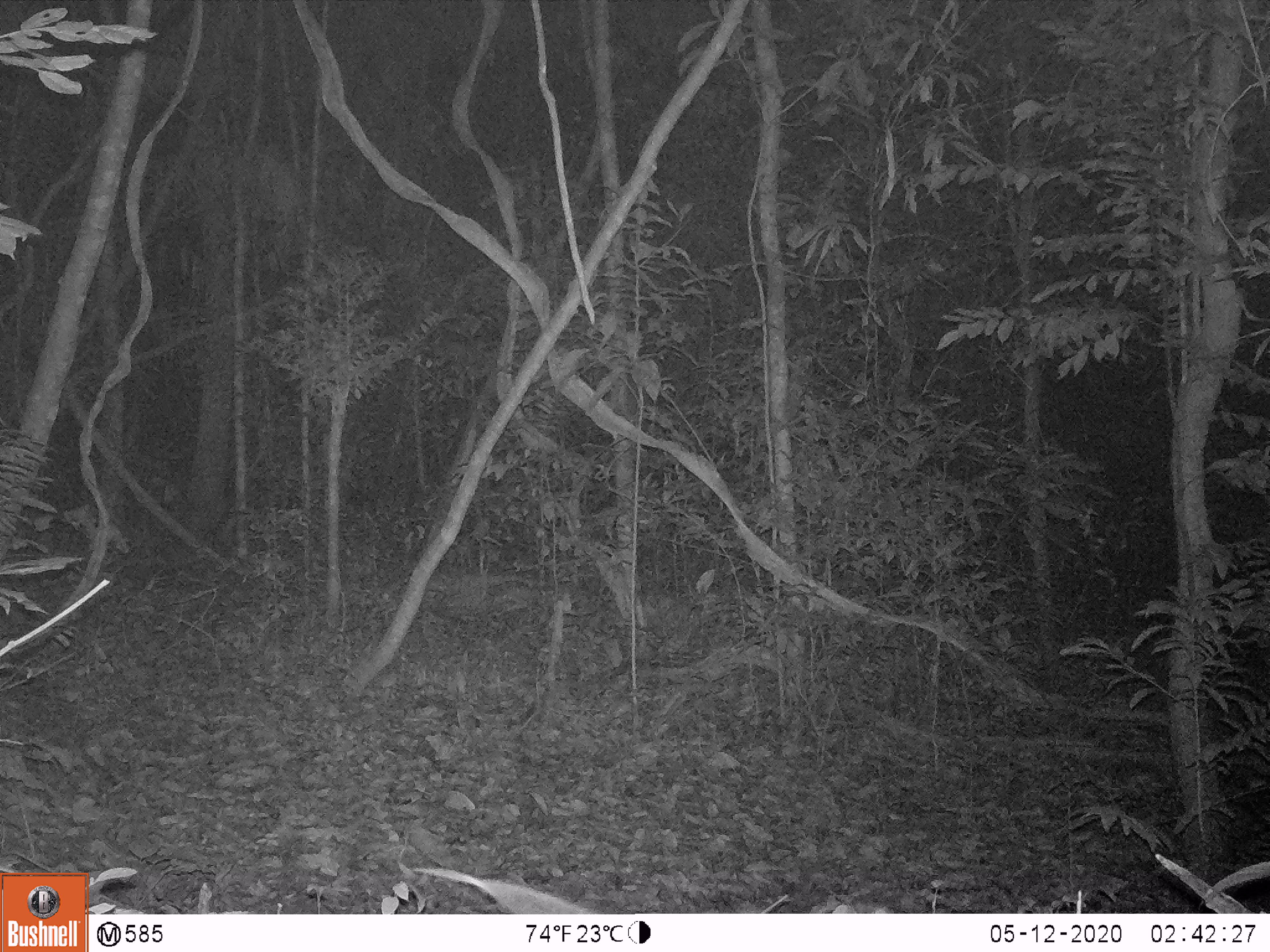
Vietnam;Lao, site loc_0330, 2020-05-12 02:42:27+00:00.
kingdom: Animalia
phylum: Chordata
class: Mammalia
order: Rodentia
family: Muridae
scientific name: Muridae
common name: old-world mice and rats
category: unidentified murid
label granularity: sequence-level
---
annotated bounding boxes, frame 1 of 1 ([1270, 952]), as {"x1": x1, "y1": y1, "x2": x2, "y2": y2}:
unidentified murid: {"x1": 414, "y1": 867, "x2": 590, "y2": 914}